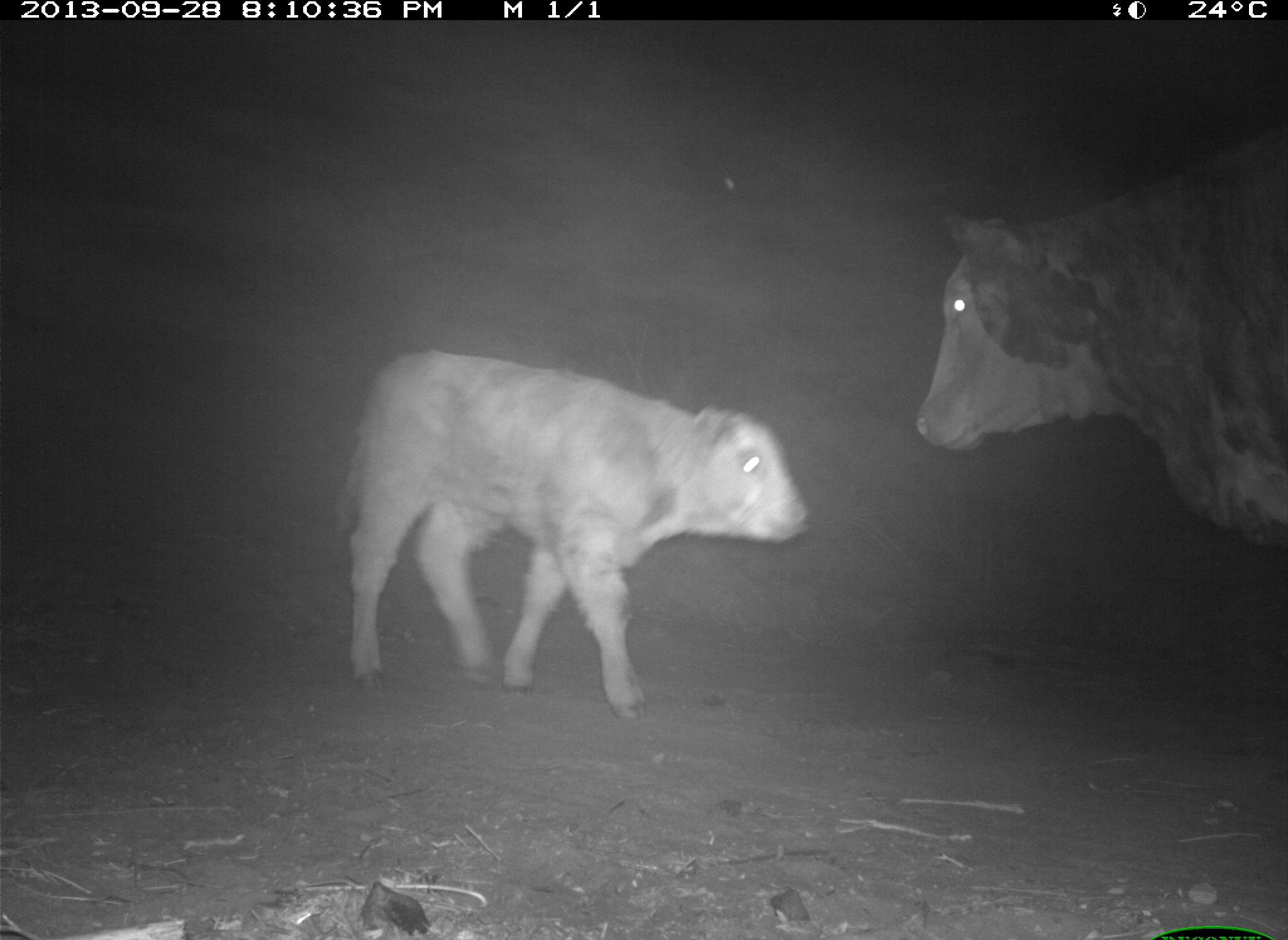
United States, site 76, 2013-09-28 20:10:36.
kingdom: Animalia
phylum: Chordata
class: Mammalia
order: Artiodactyla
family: Bovidae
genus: Bos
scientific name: Bos taurus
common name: cow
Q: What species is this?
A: Cow (Bos taurus).